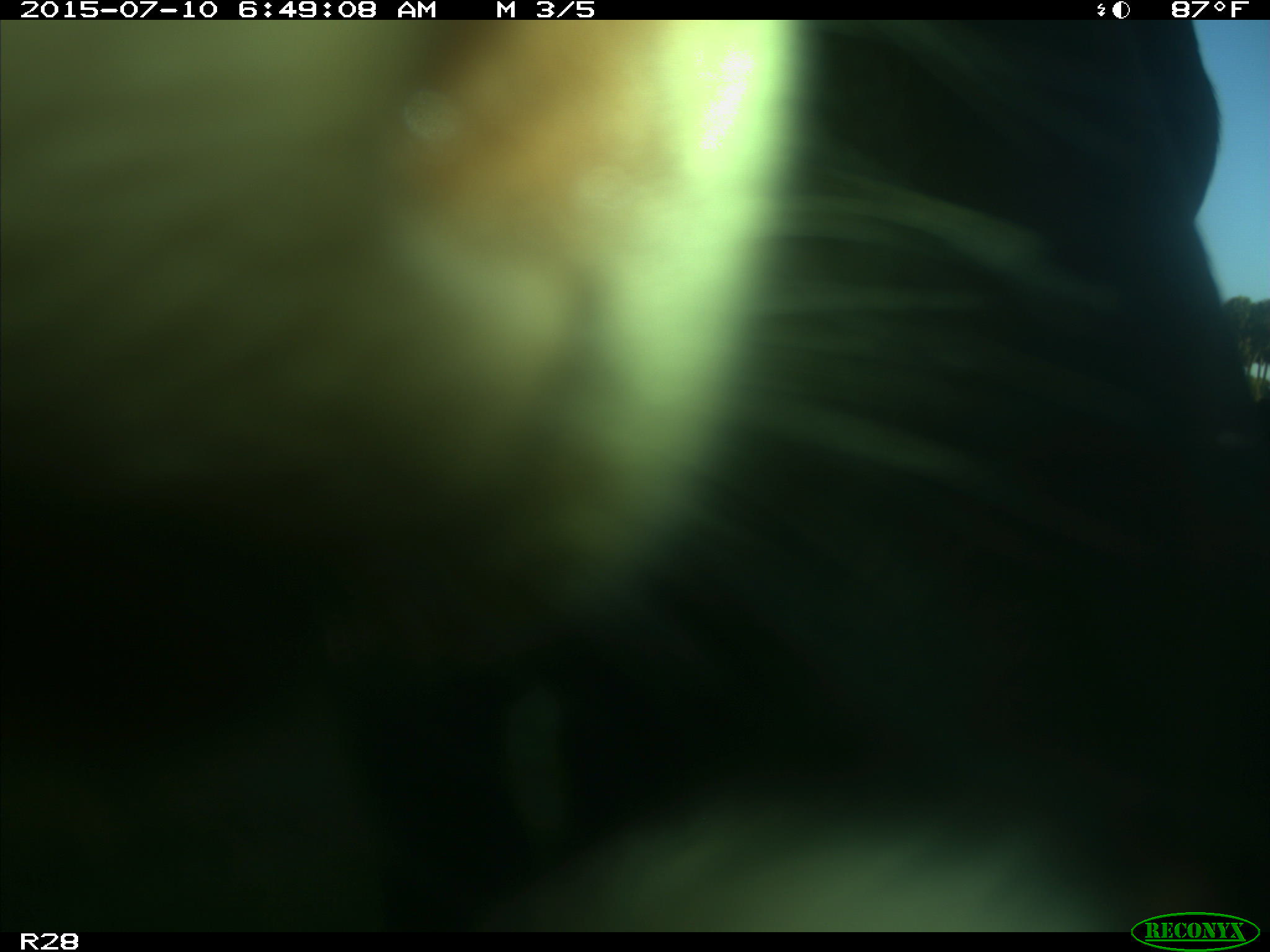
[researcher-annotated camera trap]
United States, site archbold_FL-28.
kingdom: Animalia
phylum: Chordata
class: Mammalia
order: Artiodactyla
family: Bovidae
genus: Bos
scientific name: Bos taurus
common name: domestic cow